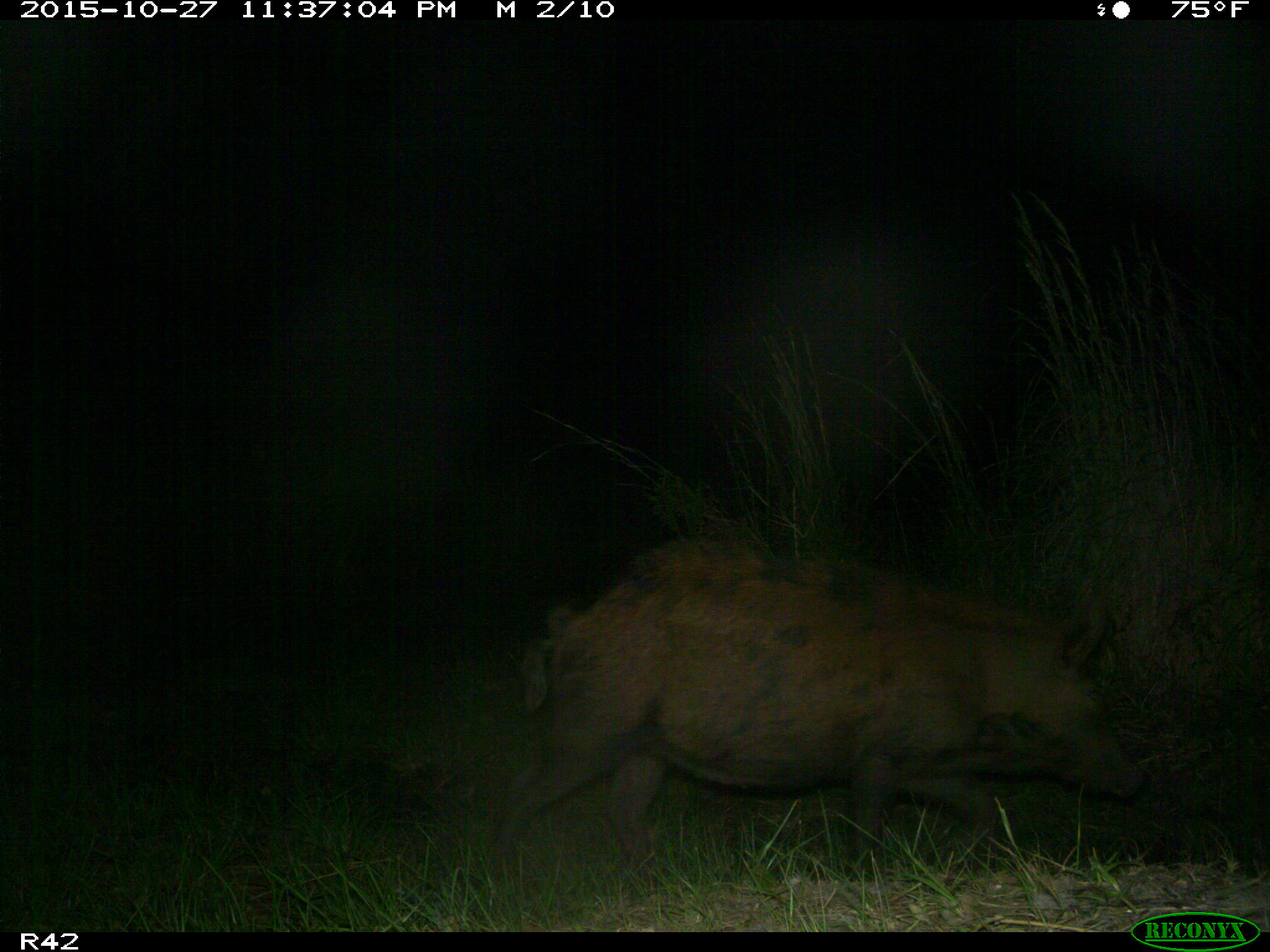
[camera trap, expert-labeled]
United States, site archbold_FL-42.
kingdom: Animalia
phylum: Chordata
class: Mammalia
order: Artiodactyla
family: Suidae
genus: Sus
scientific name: Sus scrofa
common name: wild boar